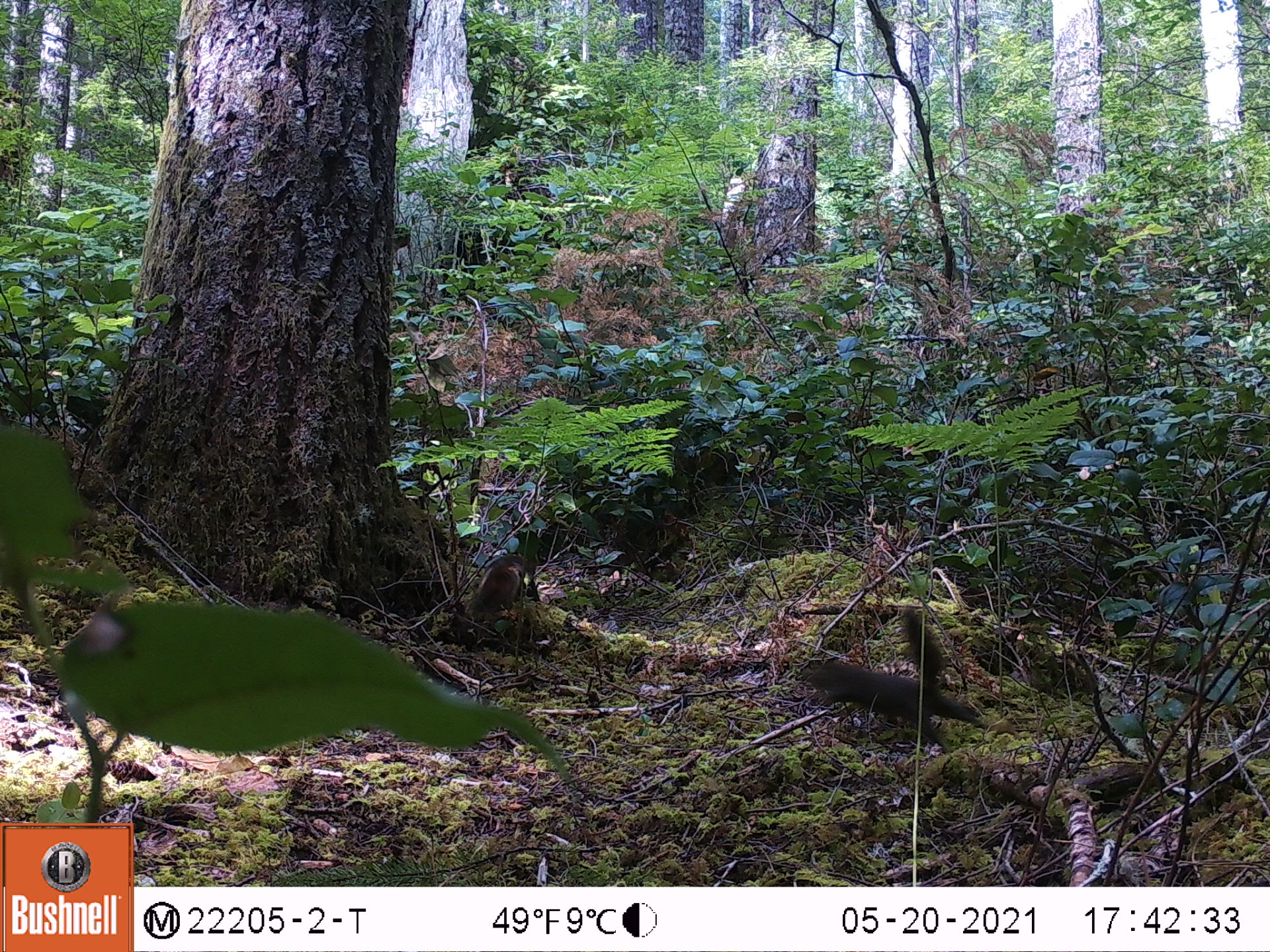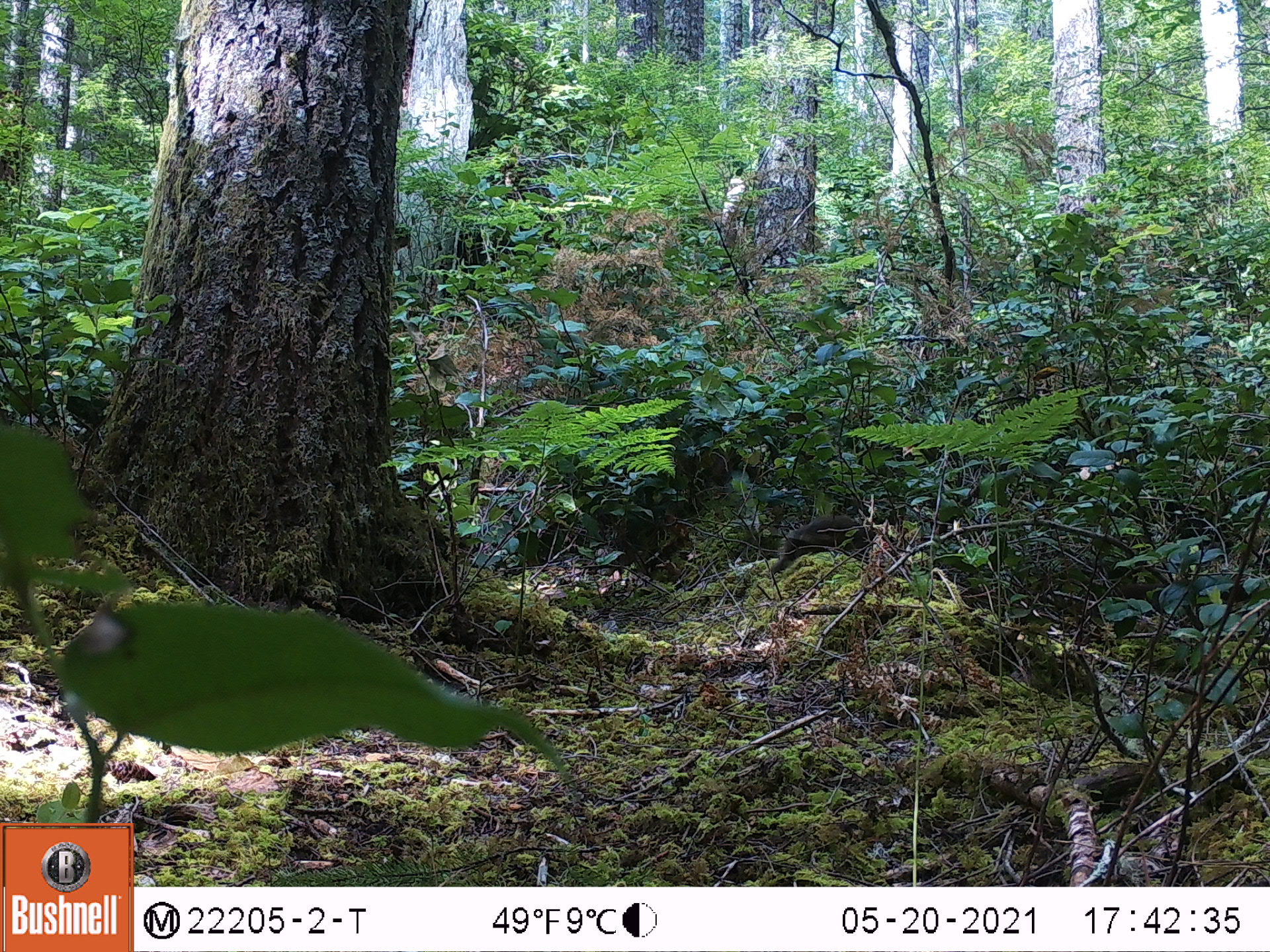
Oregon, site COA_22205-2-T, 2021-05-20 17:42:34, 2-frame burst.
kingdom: Animalia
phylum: Chordata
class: Mammalia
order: Rodentia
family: Sciuridae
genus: Tamiasciurus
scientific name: Tamiasciurus douglasii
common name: douglas squirrel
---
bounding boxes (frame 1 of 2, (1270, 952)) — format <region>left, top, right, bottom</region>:
douglas squirrel: <region>778, 597, 996, 769</region>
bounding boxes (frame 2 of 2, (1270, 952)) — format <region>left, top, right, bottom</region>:
douglas squirrel: <region>758, 500, 916, 598</region>